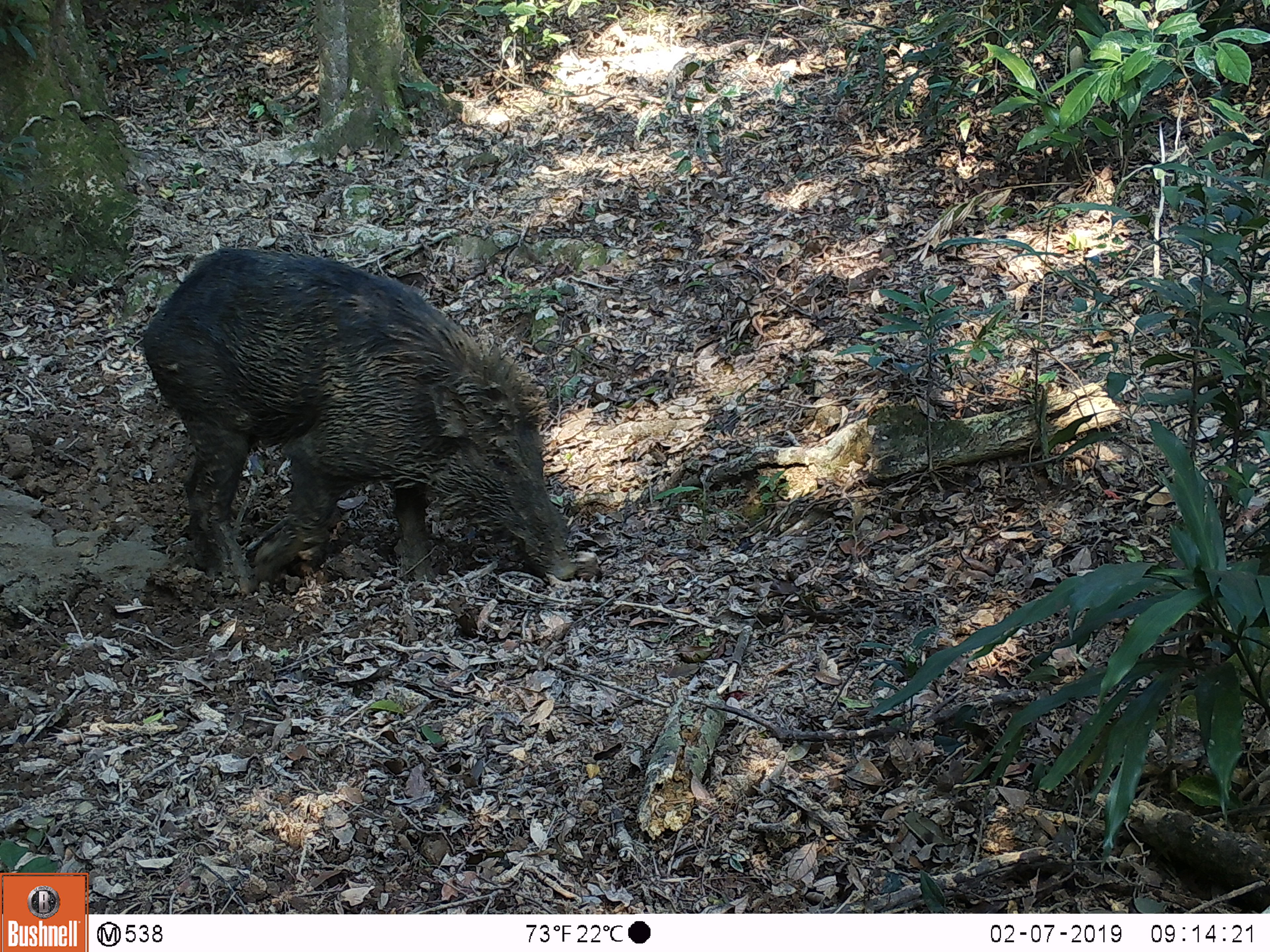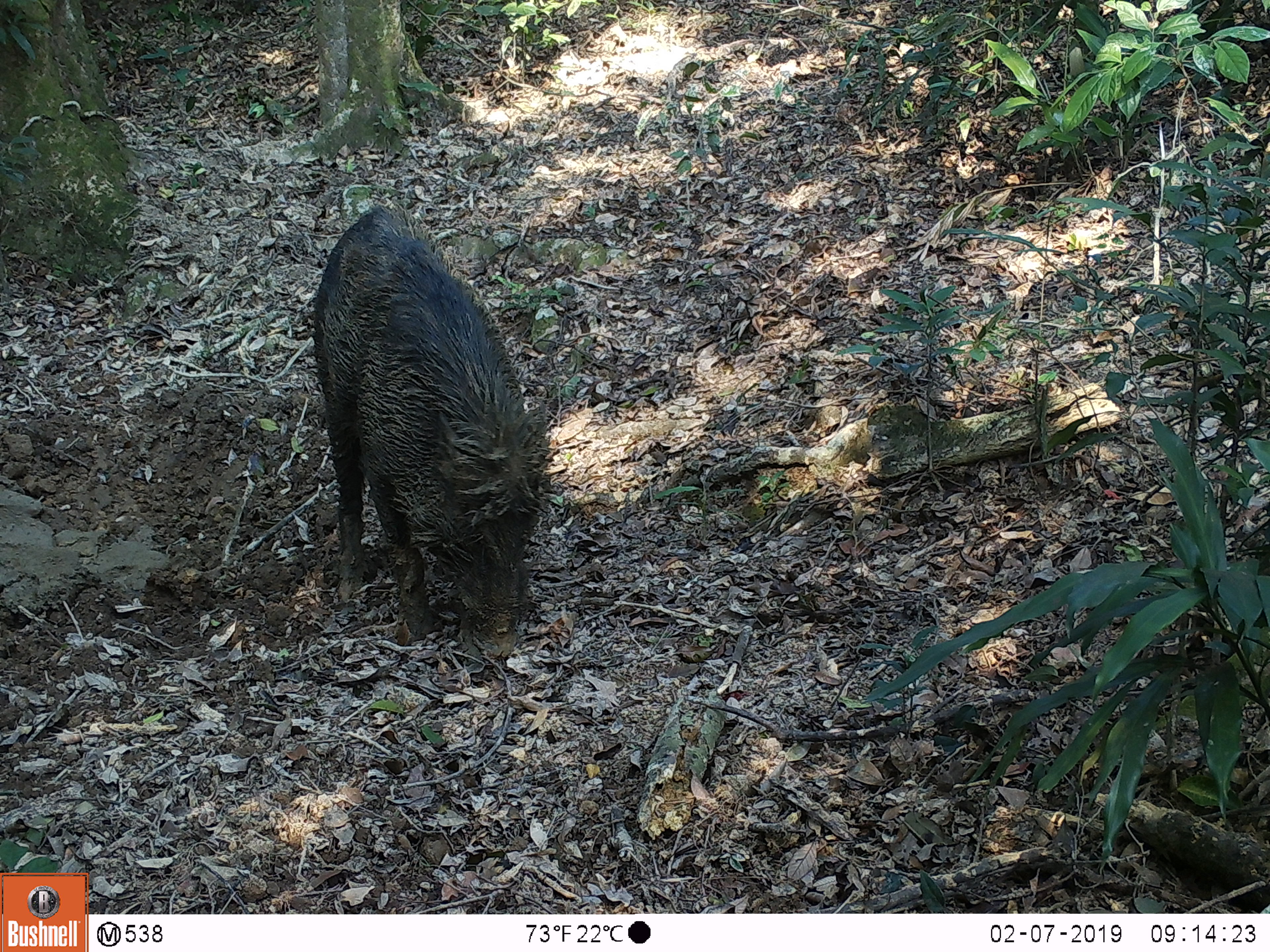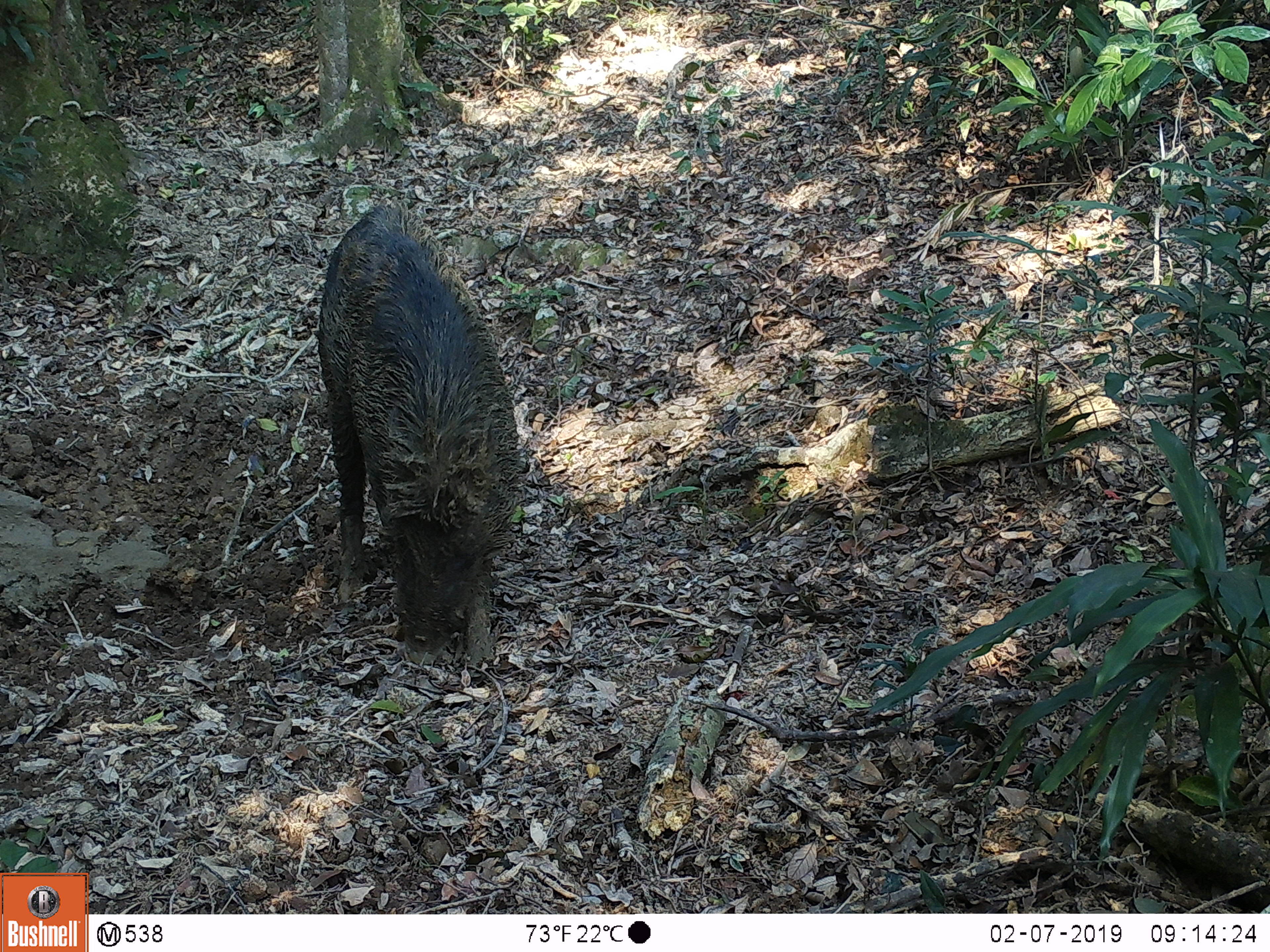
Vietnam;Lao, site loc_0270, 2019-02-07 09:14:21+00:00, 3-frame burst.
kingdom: Animalia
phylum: Chordata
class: Mammalia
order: Artiodactyla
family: Suidae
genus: Sus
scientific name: Sus scrofa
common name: eurasian wild pig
Eurasian wild pig (Sus scrofa). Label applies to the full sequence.